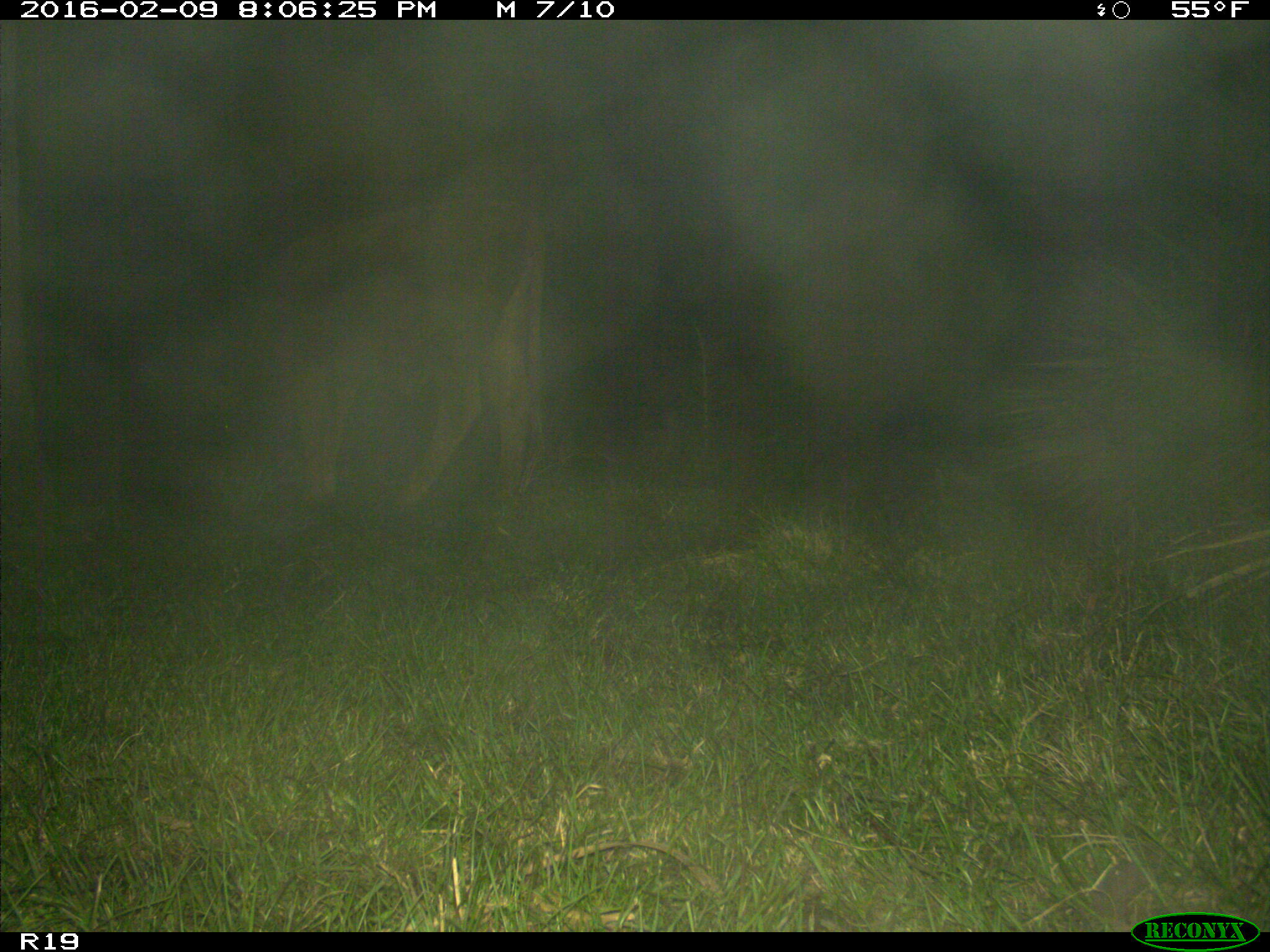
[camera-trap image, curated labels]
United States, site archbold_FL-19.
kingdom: Animalia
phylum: Chordata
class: Mammalia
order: Artiodactyla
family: Bovidae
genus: Bos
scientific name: Bos taurus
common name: domestic cow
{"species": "Bos taurus (domestic cow)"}